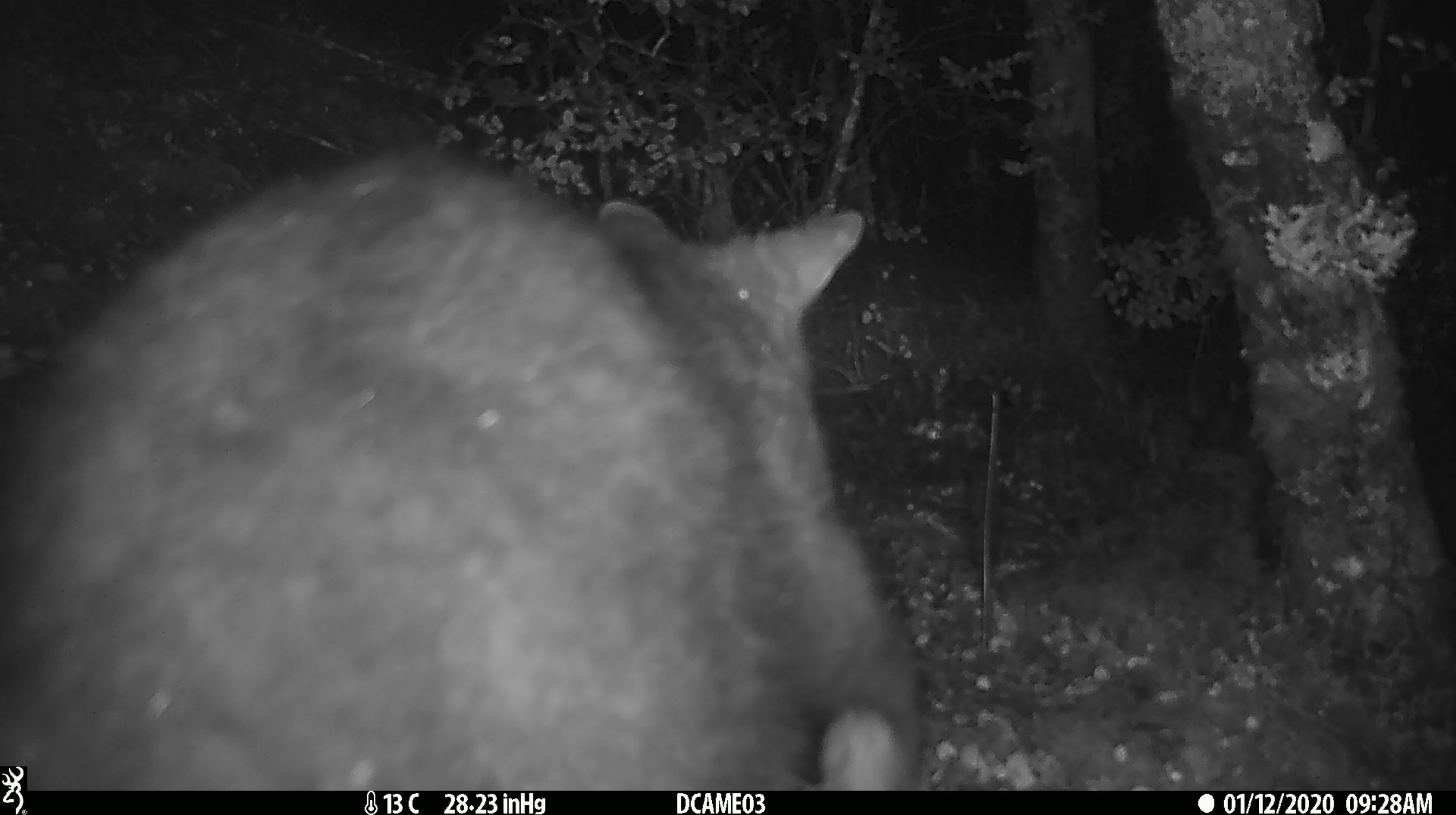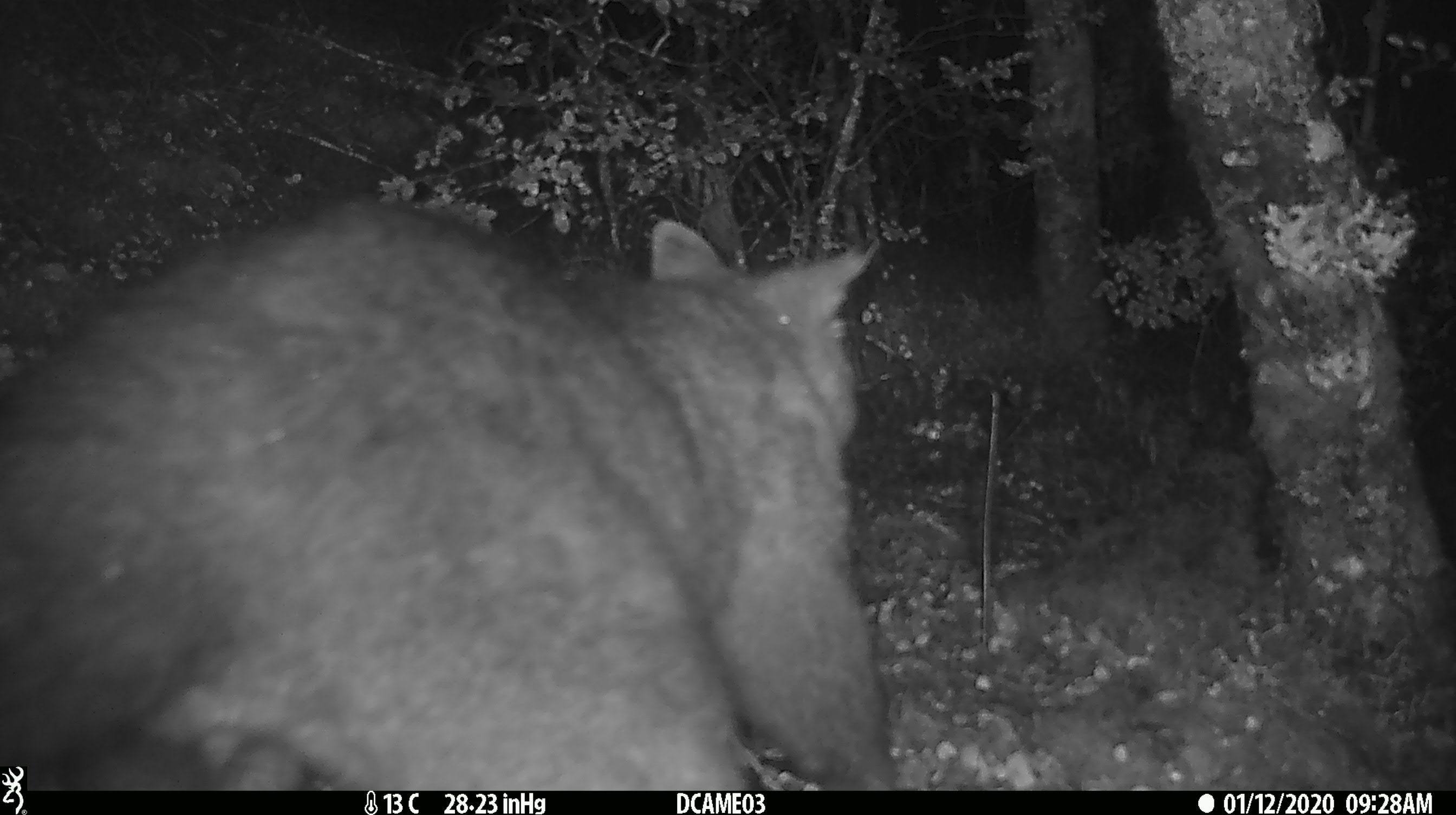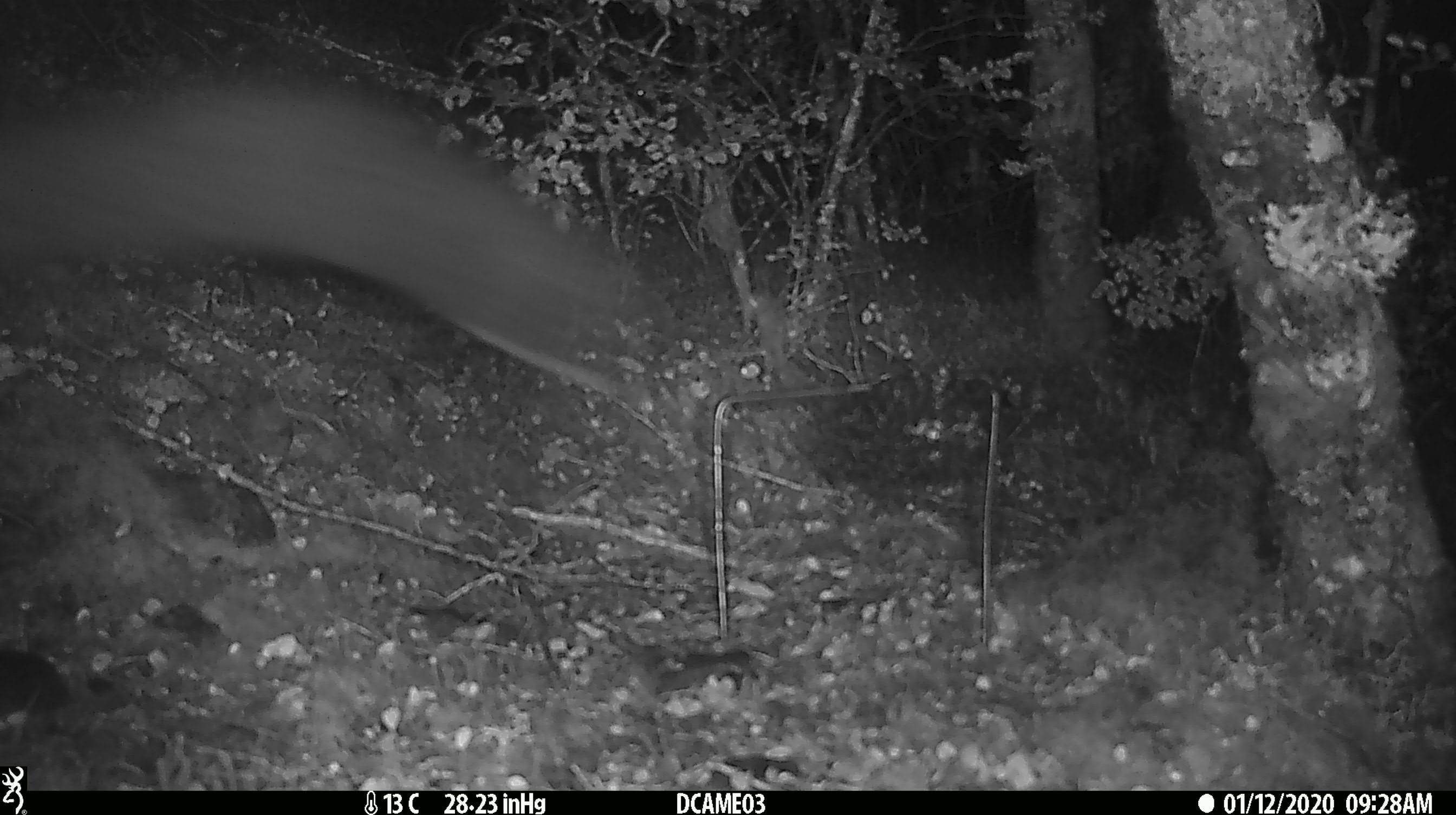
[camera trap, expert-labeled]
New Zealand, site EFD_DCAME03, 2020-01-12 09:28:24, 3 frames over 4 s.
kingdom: Animalia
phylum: Chordata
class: Mammalia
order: Diprotodontia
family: Phalangeridae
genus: Trichosurus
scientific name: Trichosurus vulpecula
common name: common brushtail possum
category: possum